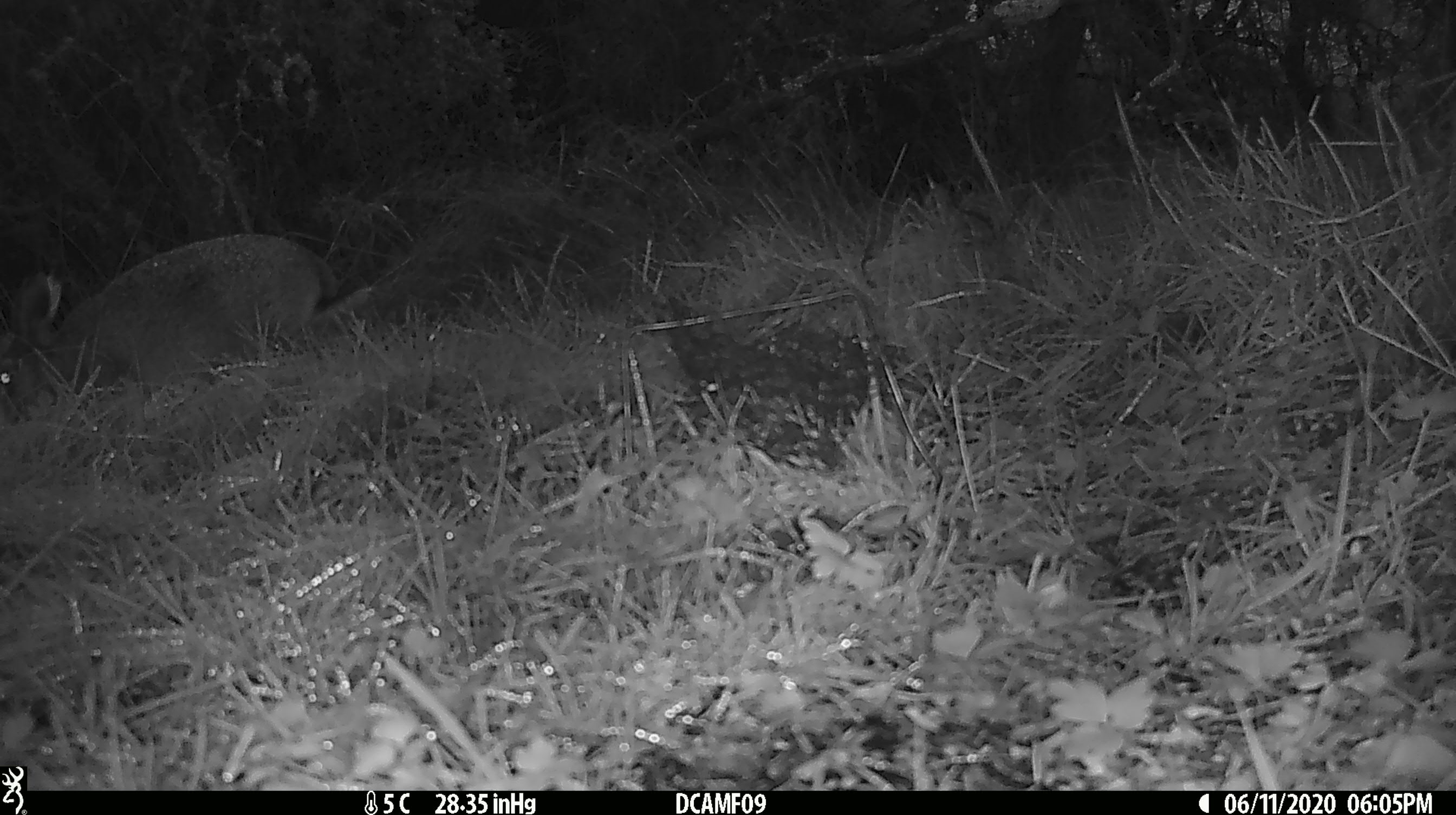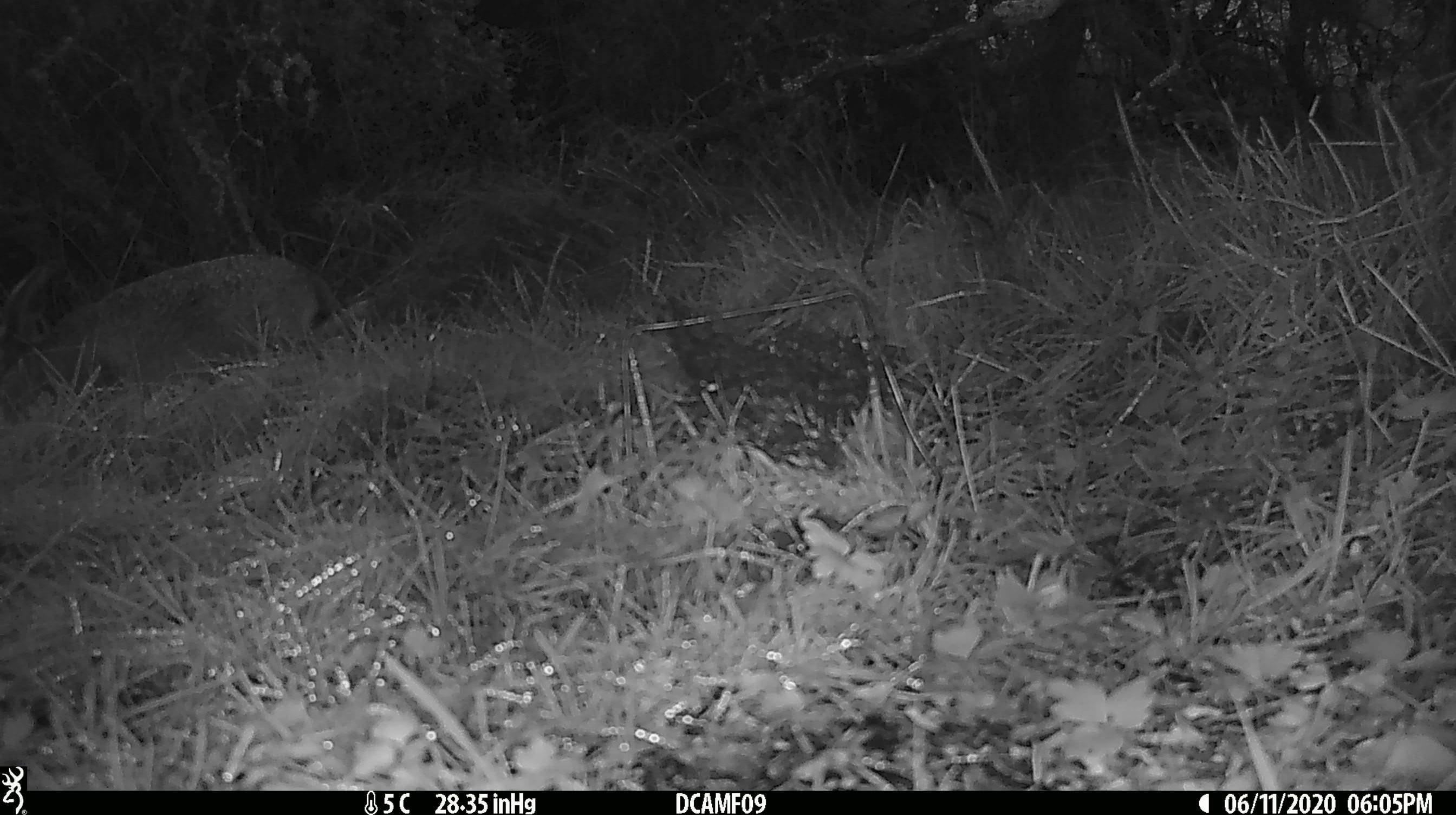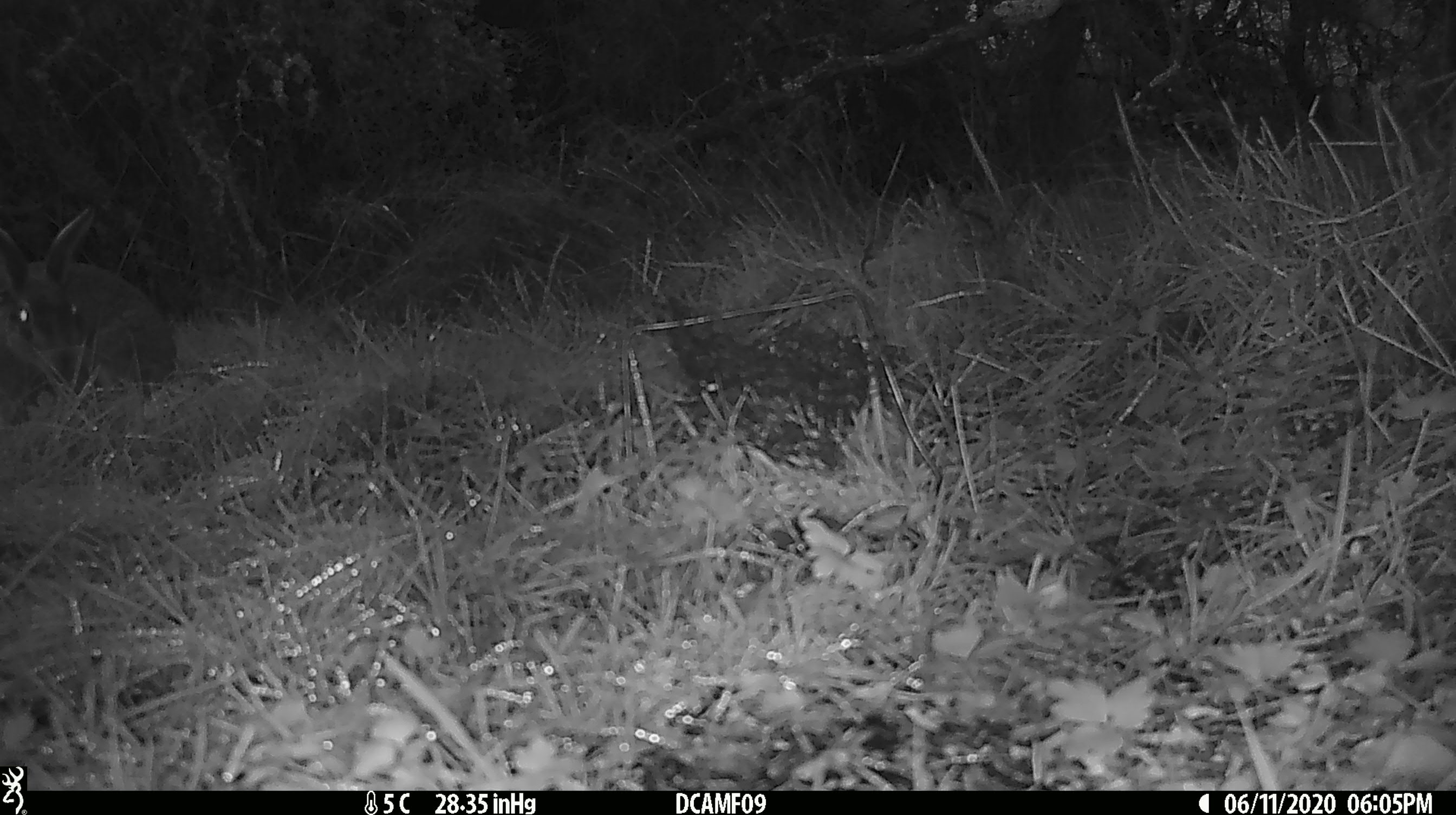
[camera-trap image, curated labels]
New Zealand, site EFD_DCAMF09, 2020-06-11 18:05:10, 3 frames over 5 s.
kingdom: Animalia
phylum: Chordata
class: Mammalia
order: Lagomorpha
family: Leporidae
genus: Lepus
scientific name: Lepus europaeus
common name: brown hare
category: hare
Hare (brown hare) (Lepus europaeus).